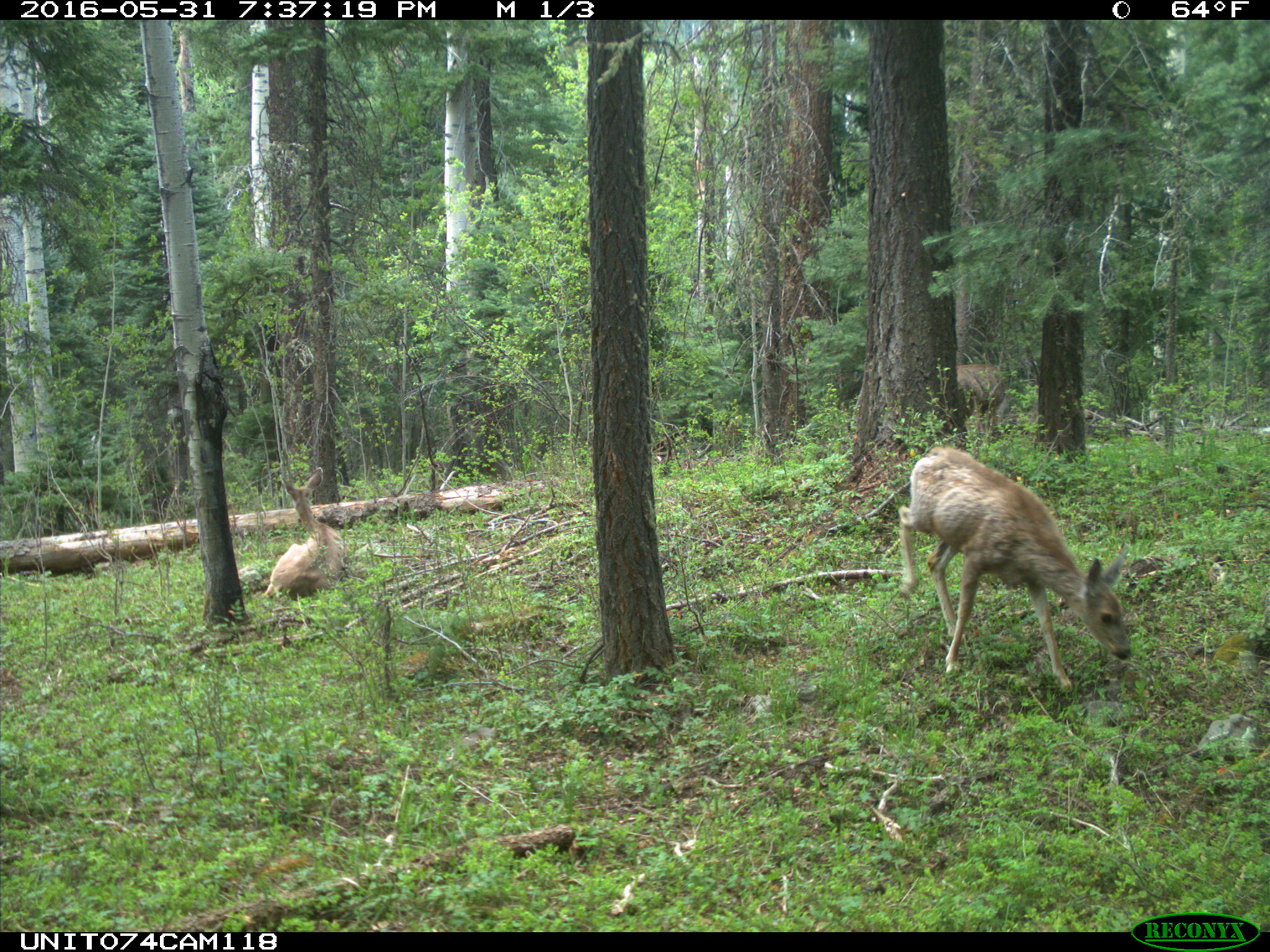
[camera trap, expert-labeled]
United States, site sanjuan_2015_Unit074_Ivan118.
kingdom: Animalia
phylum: Chordata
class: Mammalia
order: Artiodactyla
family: Cervidae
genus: Odocoileus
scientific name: Odocoileus hemionus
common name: mule deer